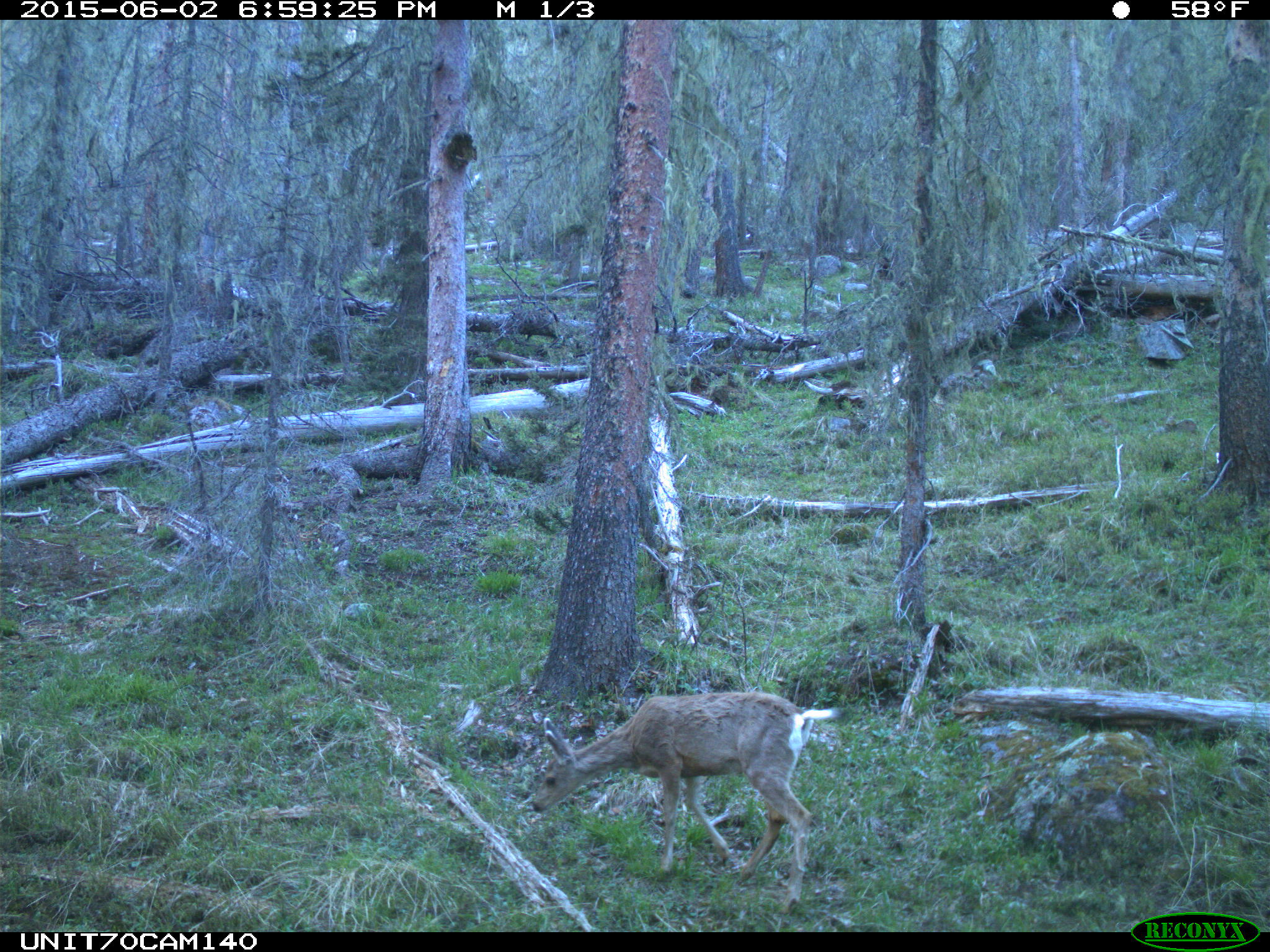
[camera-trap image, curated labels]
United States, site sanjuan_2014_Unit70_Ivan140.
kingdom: Animalia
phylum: Chordata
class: Mammalia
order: Artiodactyla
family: Cervidae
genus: Odocoileus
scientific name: Odocoileus hemionus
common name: mule deer